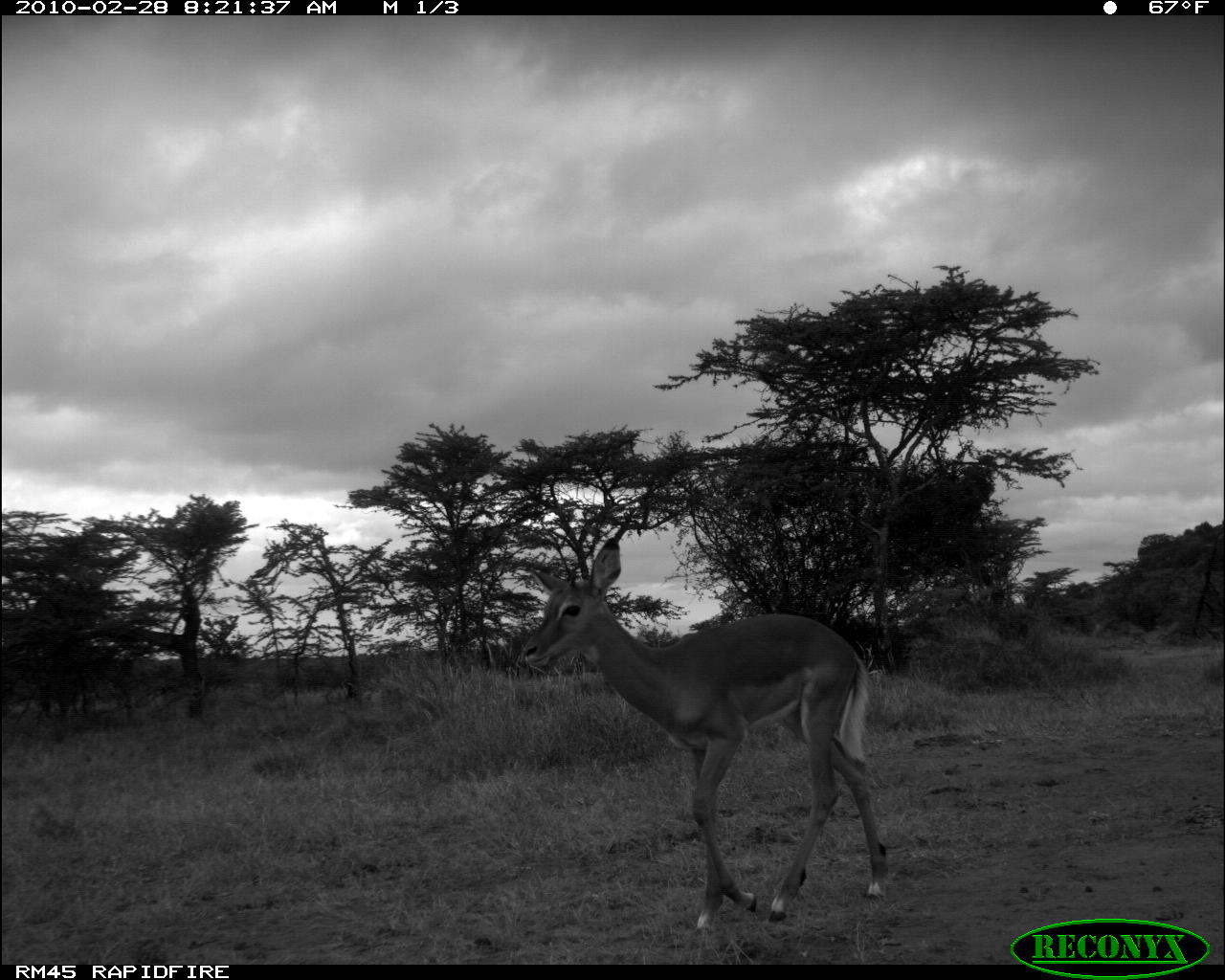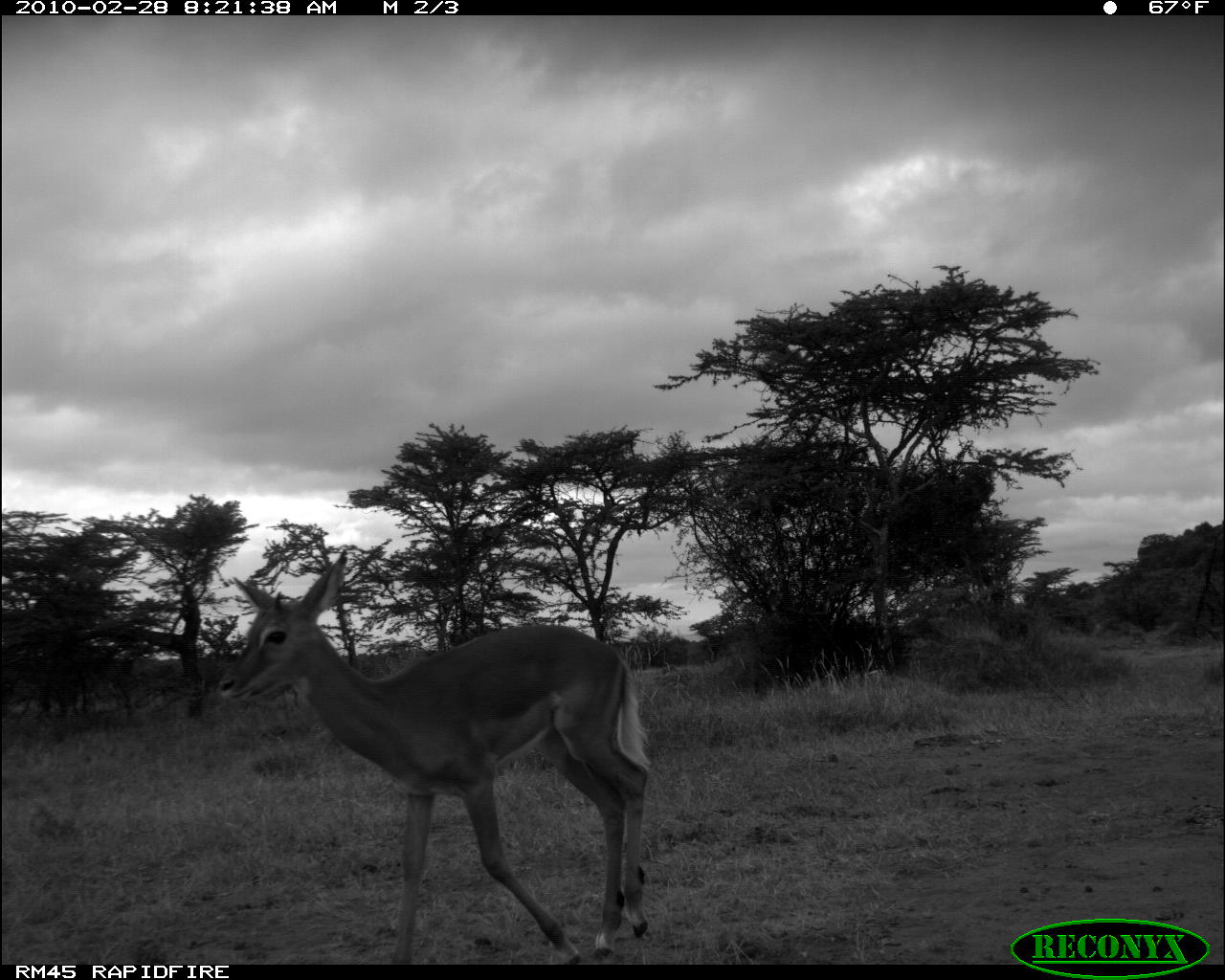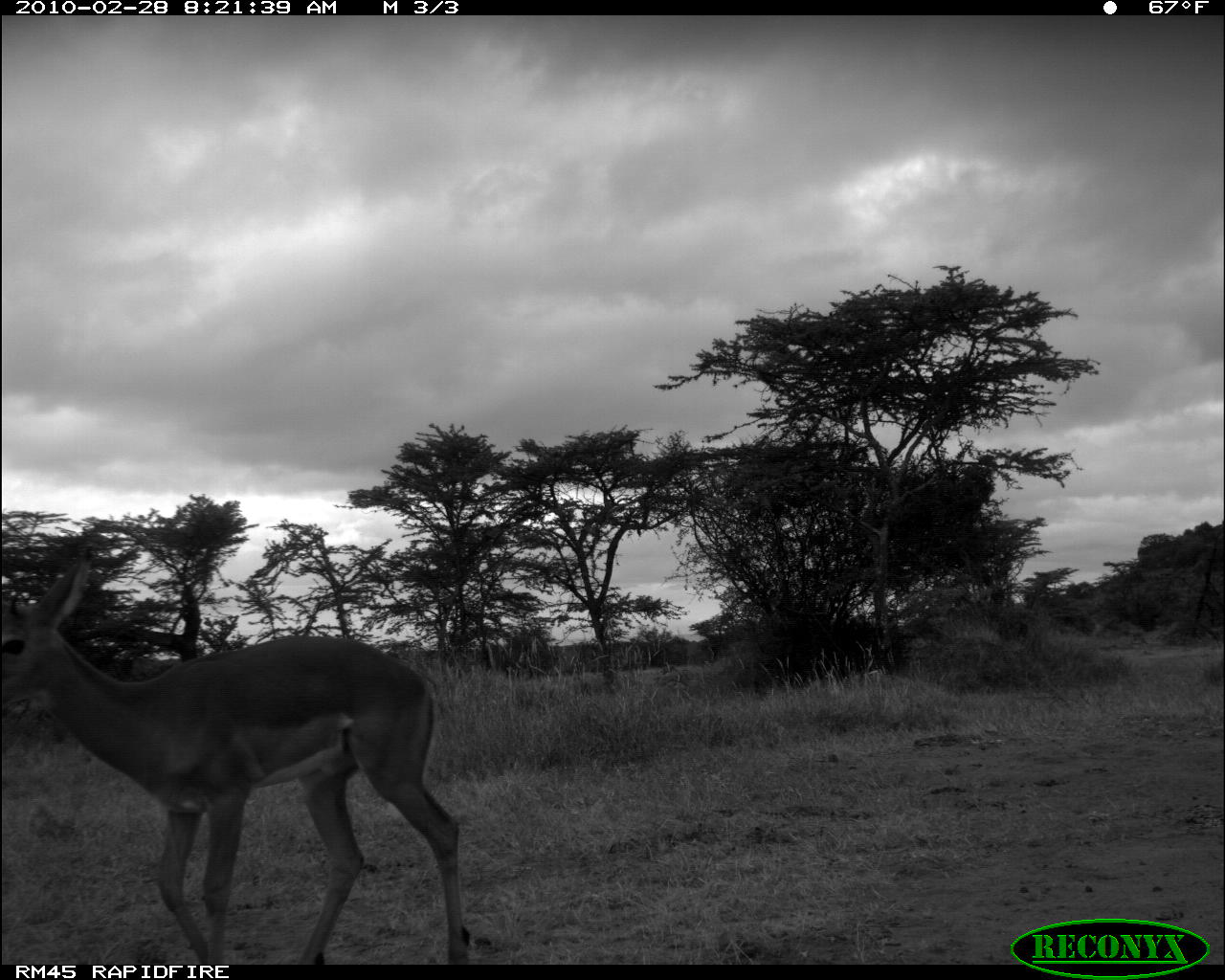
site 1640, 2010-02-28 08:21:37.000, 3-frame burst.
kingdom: Animalia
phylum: Chordata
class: Mammalia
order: Artiodactyla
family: Bovidae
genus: Aepyceros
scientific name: Aepyceros melampus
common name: impala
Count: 1.